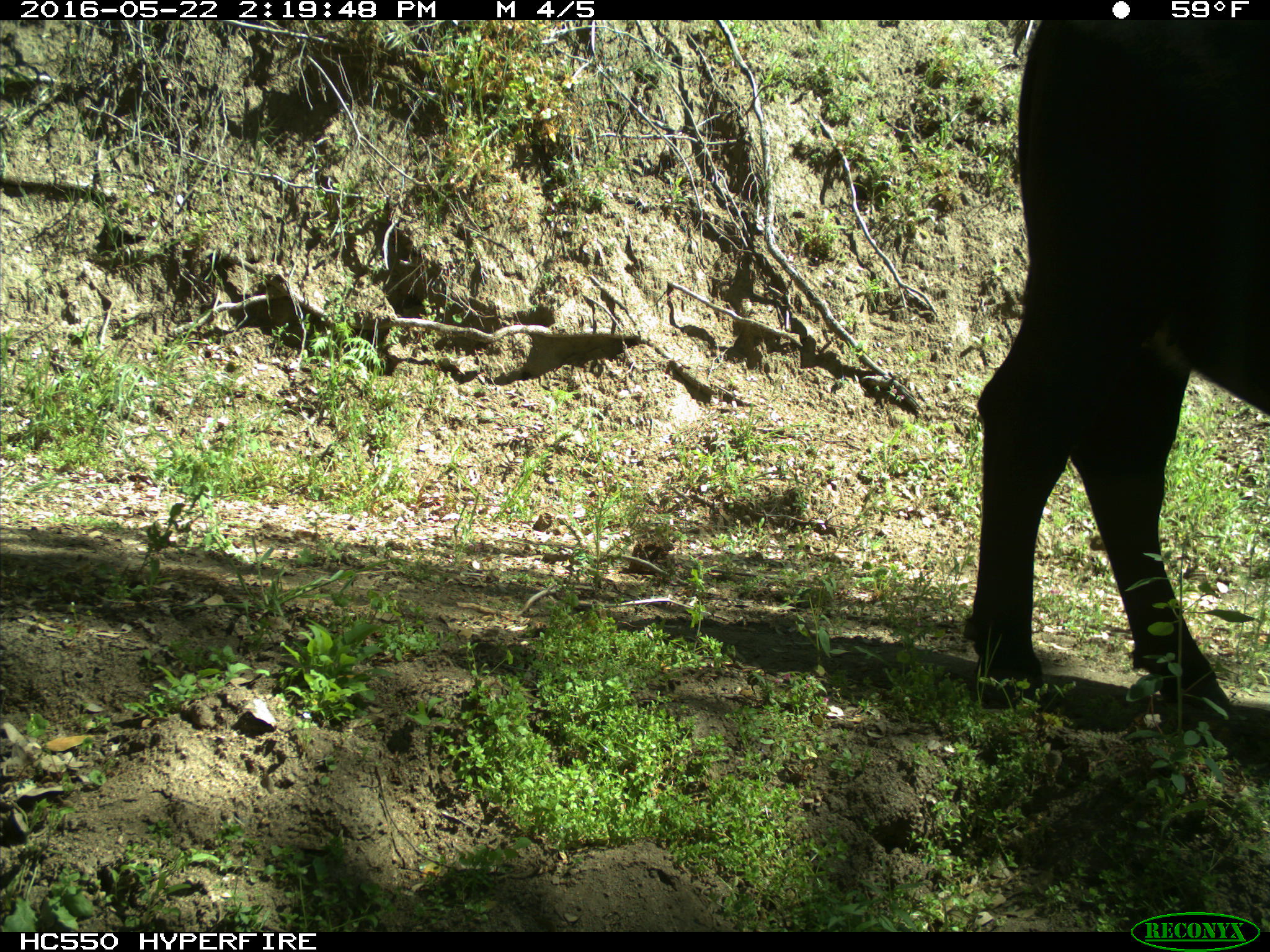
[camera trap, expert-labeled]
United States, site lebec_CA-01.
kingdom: Animalia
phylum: Chordata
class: Mammalia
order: Artiodactyla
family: Bovidae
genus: Bos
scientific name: Bos taurus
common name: domestic cow